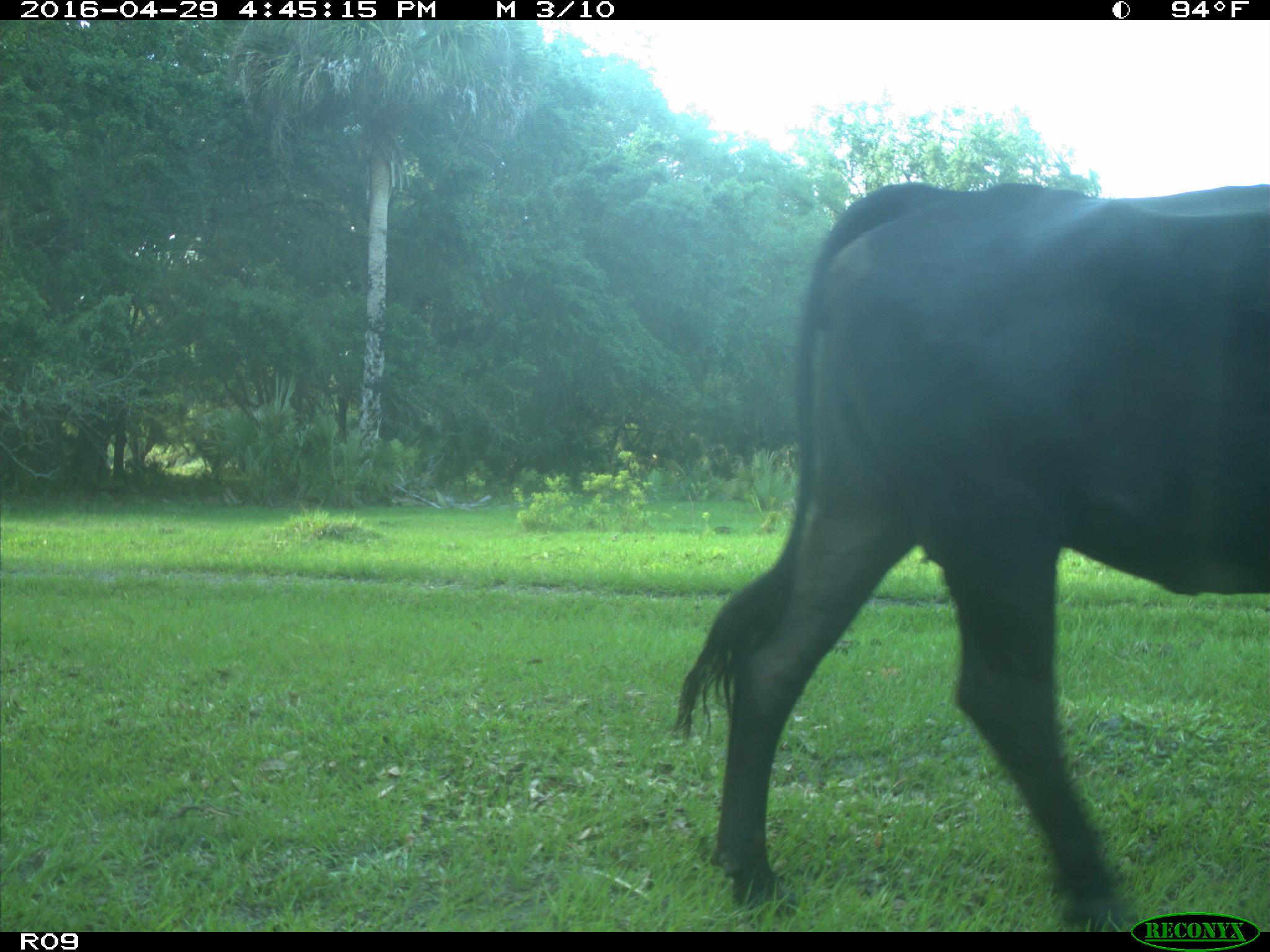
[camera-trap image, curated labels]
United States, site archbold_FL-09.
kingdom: Animalia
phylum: Chordata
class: Mammalia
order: Artiodactyla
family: Bovidae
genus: Bos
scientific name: Bos taurus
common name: domestic cow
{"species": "Bos taurus (domestic cow)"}